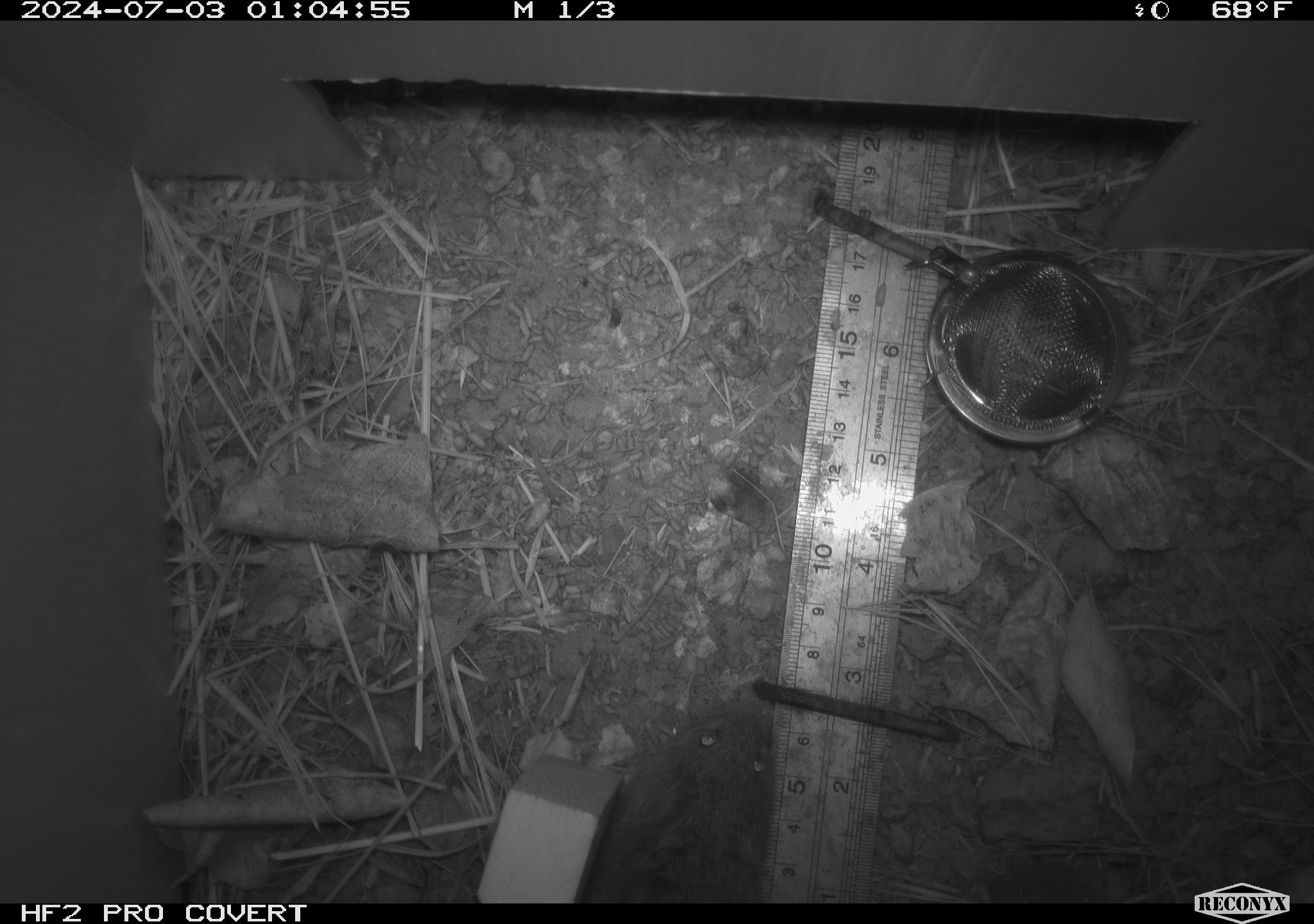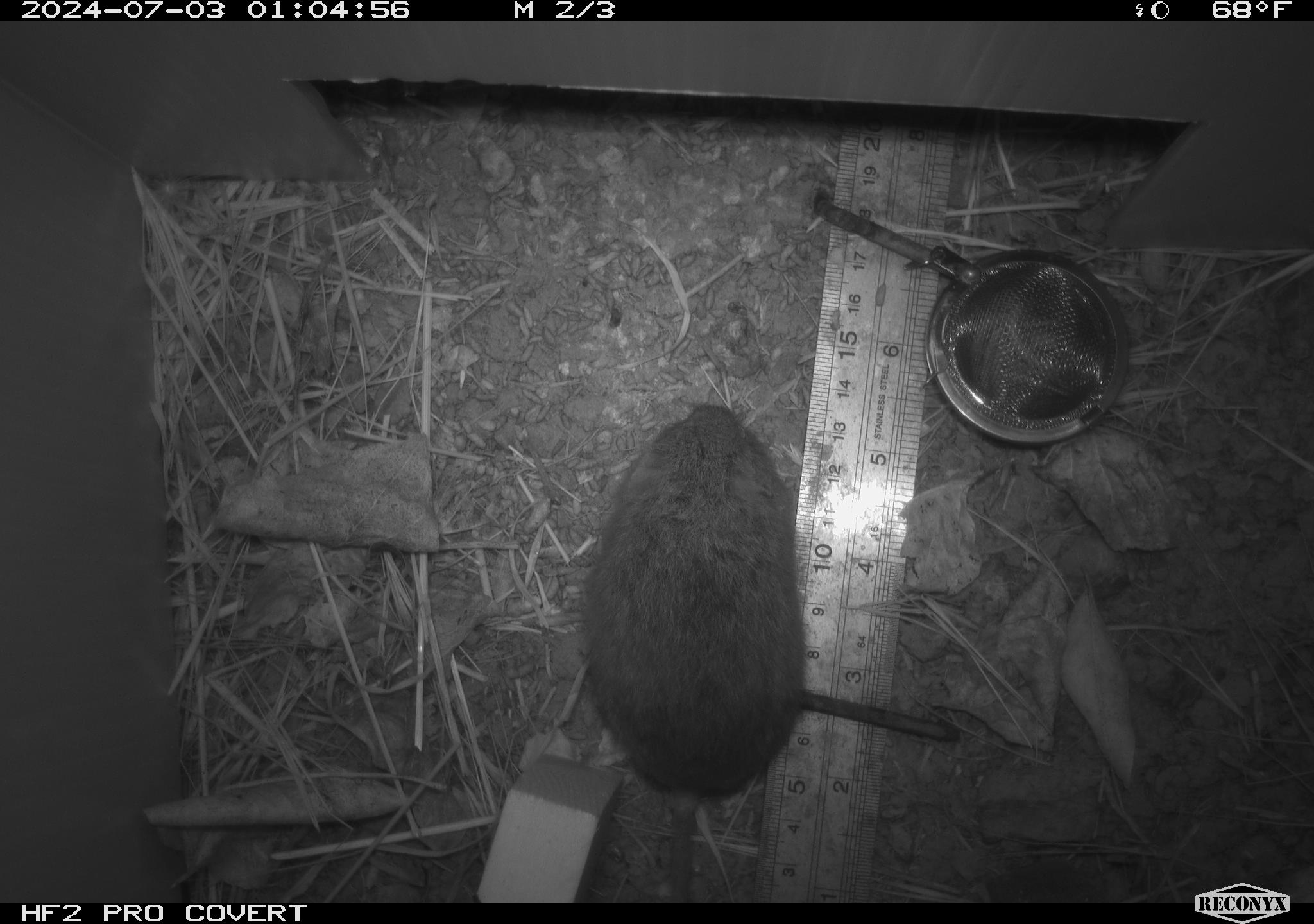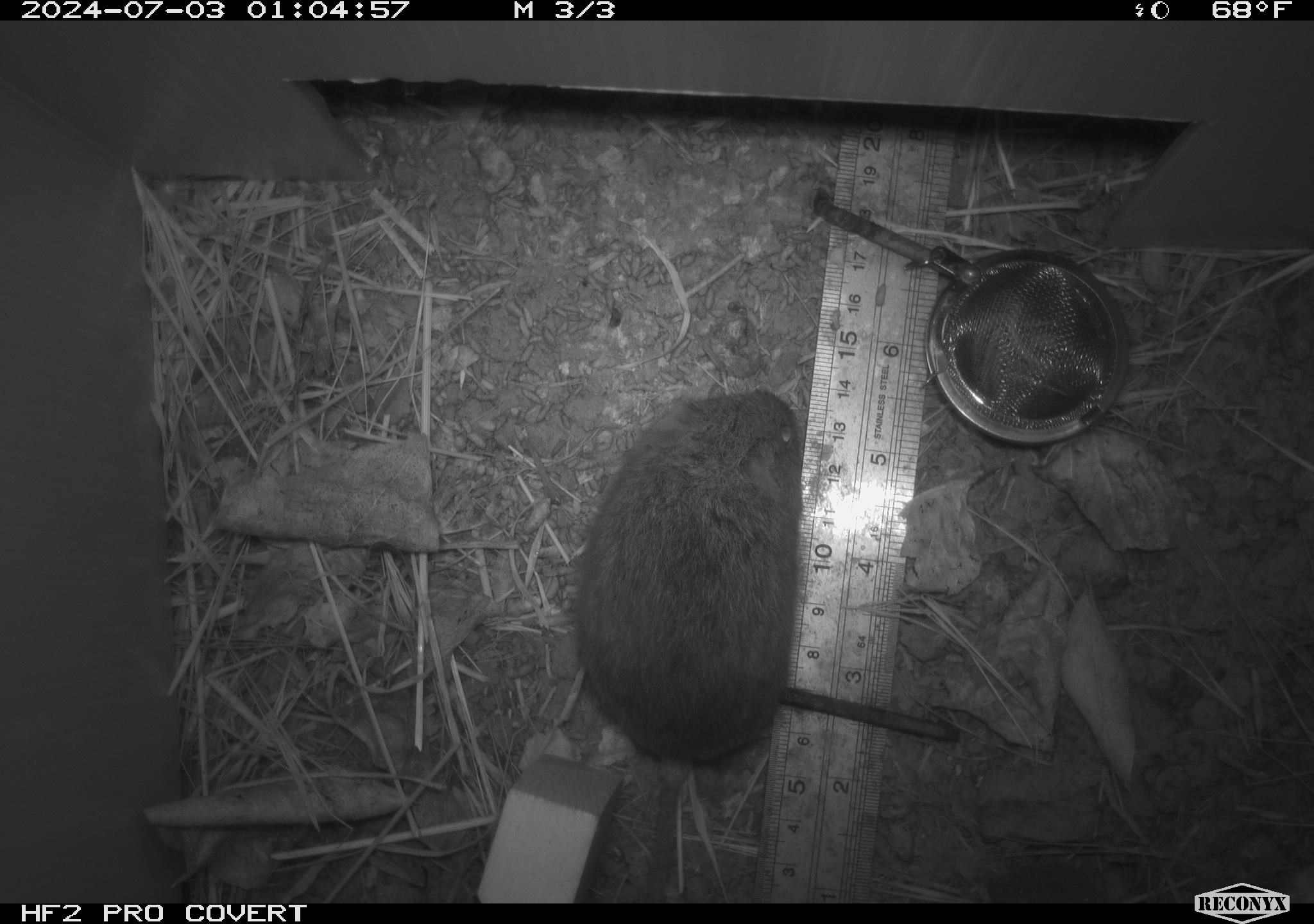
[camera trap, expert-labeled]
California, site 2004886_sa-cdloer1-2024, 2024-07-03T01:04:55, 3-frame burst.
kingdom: Animalia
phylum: Chordata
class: Mammalia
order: Rodentia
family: Cricetidae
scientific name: Arvicolinae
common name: voles, lemmings, and muskrats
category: arvicolinae subfamily